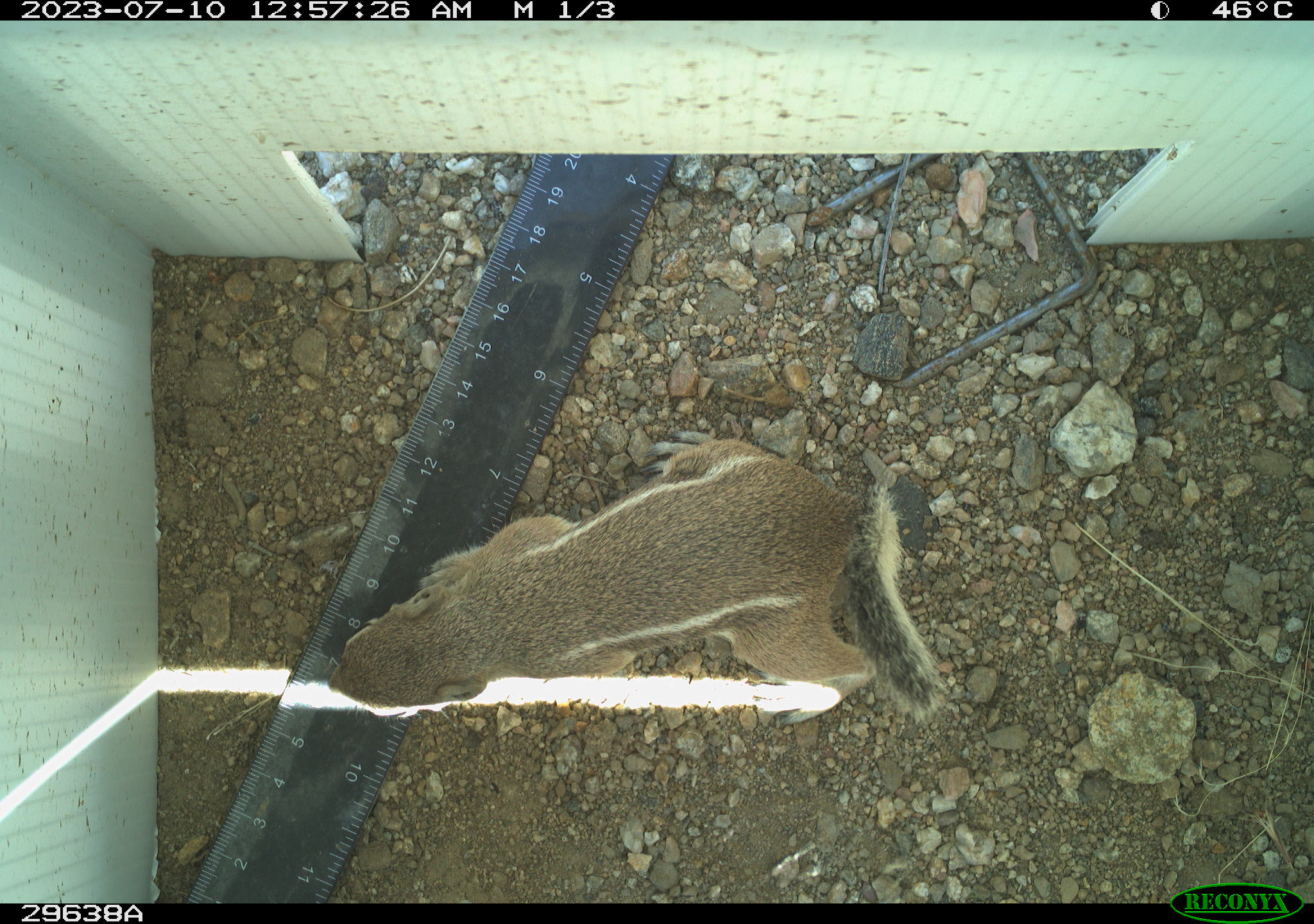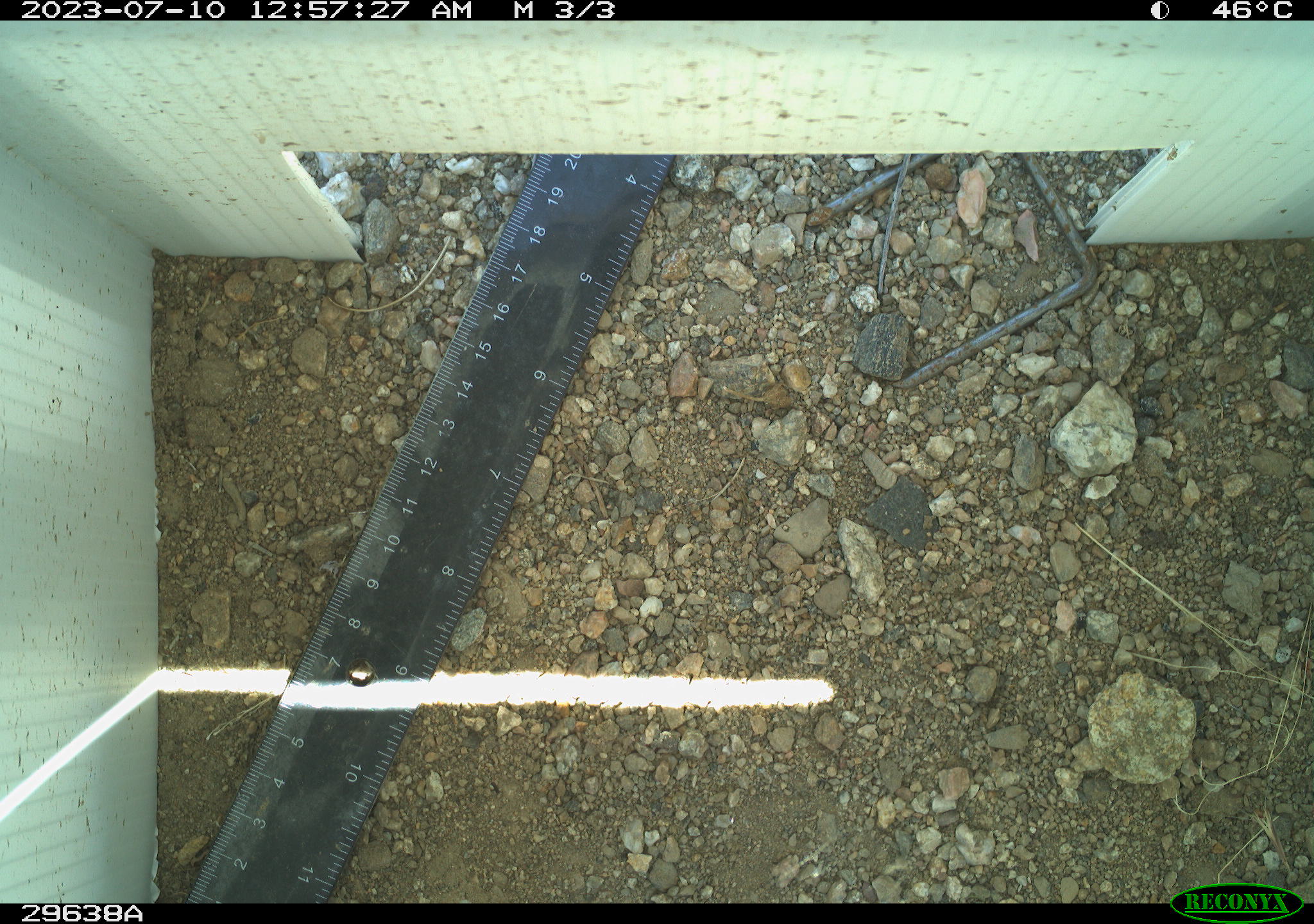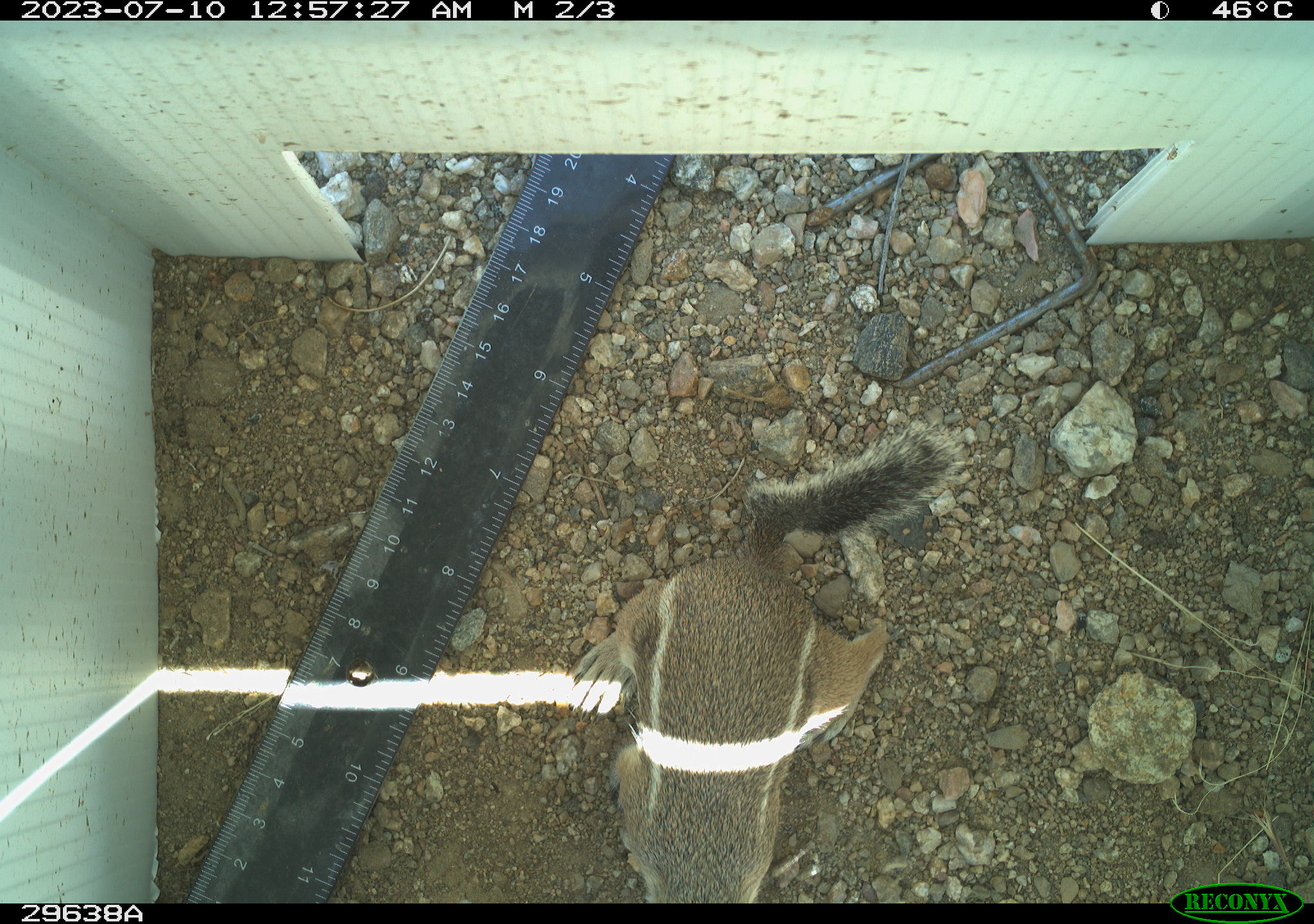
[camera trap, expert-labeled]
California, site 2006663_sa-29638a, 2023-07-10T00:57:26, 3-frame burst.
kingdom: Animalia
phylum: Chordata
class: Mammalia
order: Rodentia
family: Sciuridae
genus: Ammospermophilus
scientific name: Ammospermophilus leucurus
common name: white-tailed antelope squirrel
White-tailed antelope squirrel (Ammospermophilus leucurus).